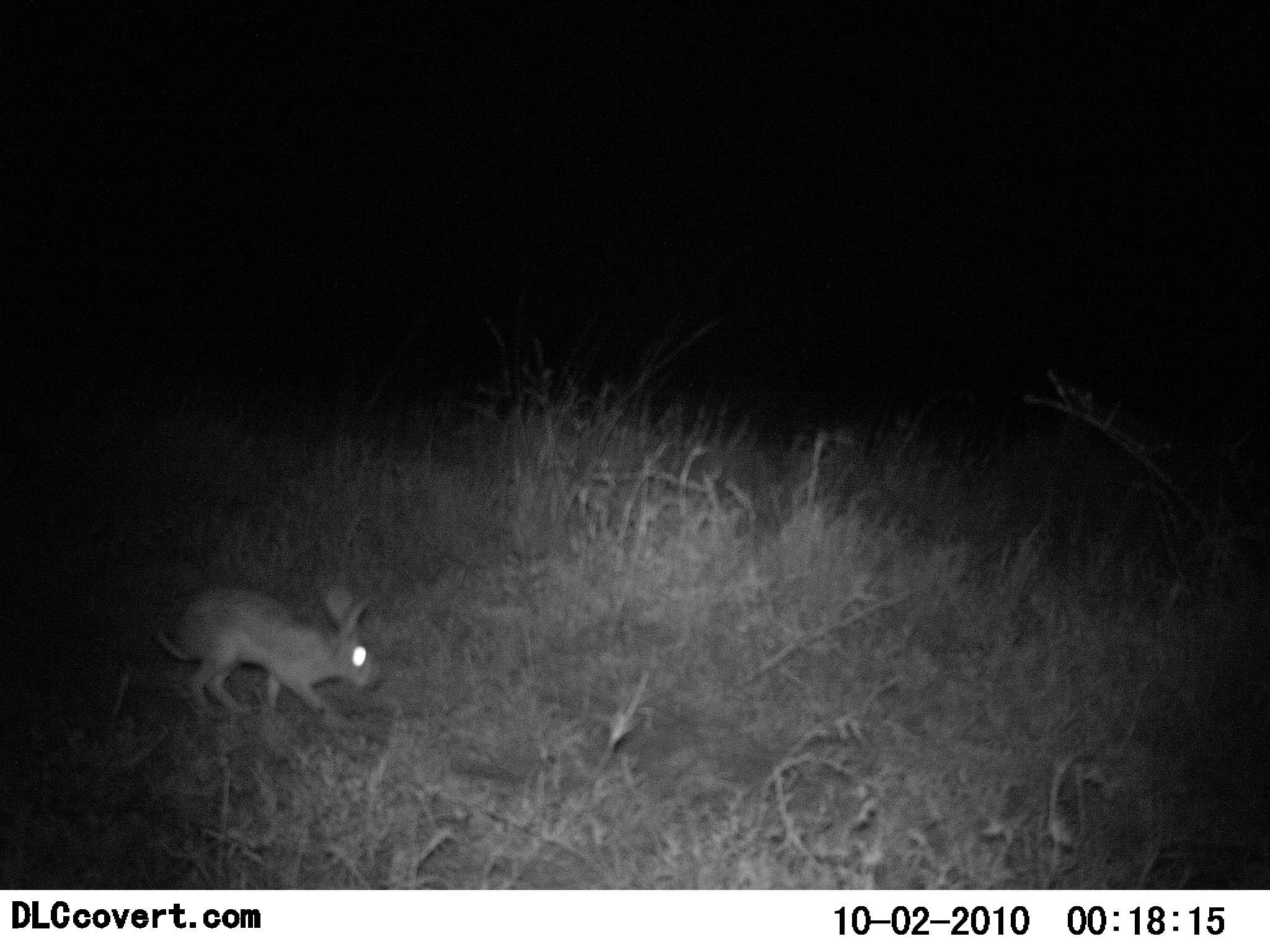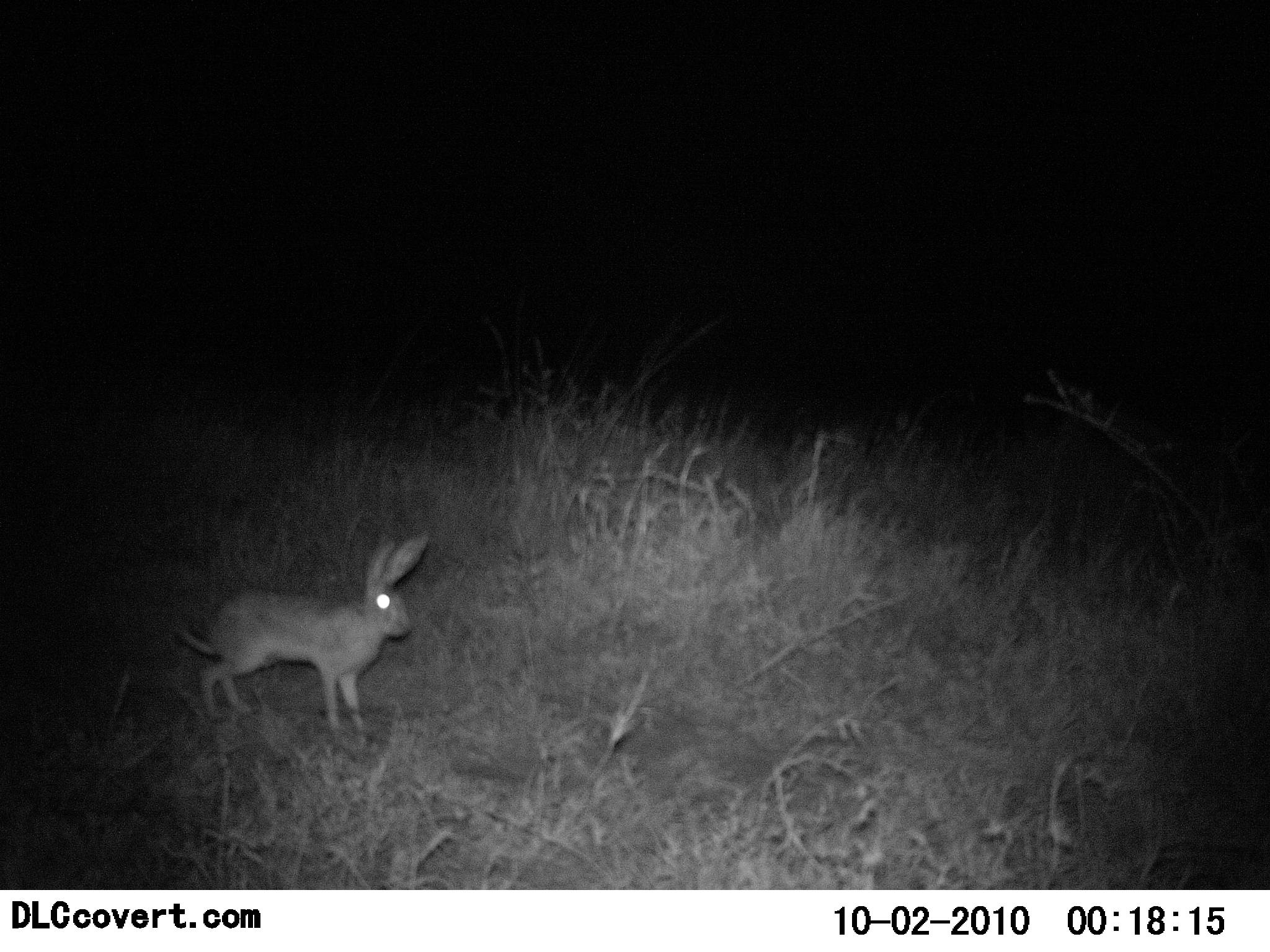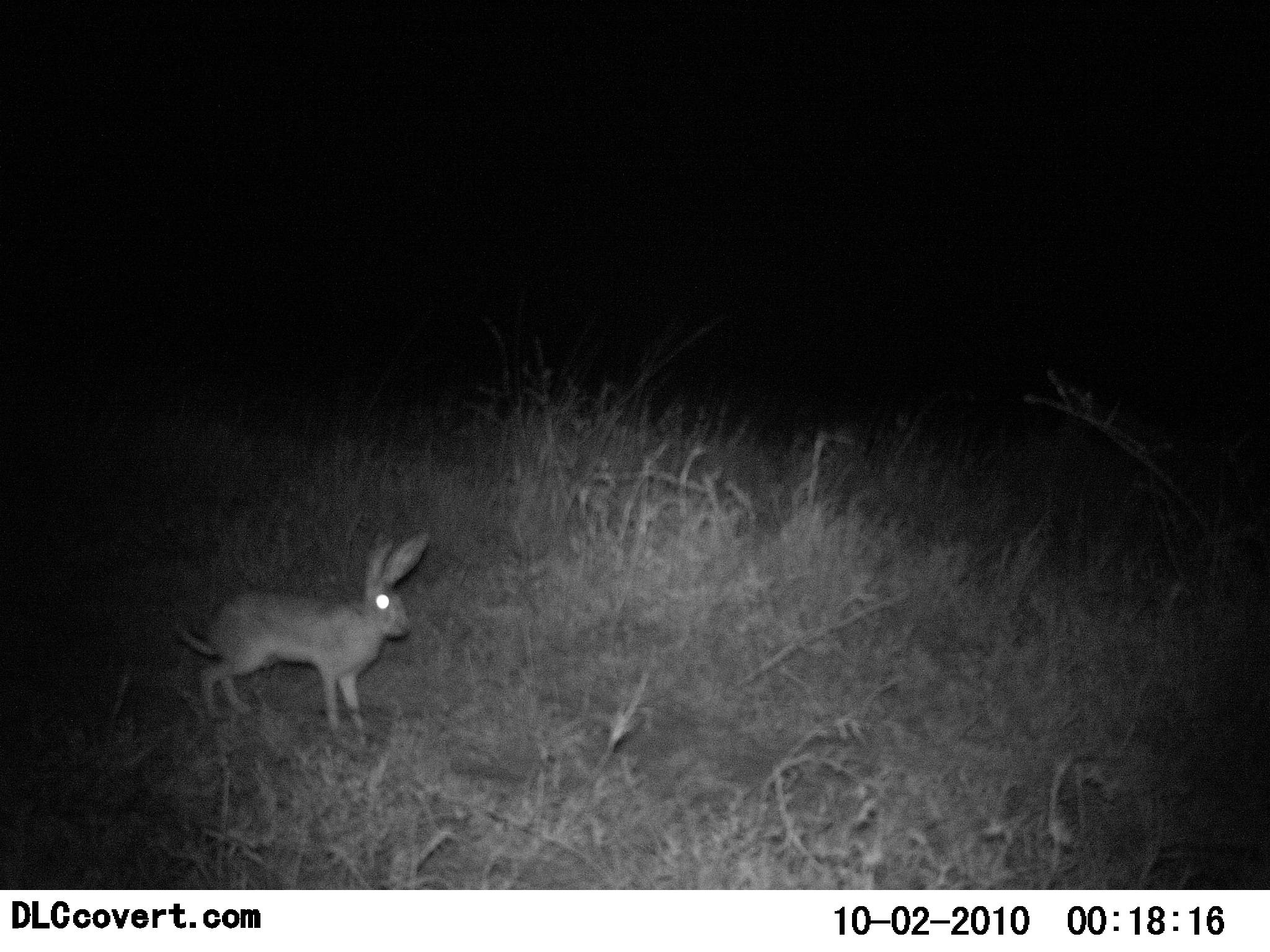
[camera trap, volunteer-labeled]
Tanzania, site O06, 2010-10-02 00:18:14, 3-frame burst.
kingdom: Animalia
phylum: Chordata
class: Mammalia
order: Lagomorpha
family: Leporidae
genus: Lepus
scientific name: Lepus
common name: hare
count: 1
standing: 55%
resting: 0%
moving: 45%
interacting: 0%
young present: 0%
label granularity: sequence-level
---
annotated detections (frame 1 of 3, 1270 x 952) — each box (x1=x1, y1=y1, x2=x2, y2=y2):
animal: (x1=156, y1=585, x2=386, y2=733)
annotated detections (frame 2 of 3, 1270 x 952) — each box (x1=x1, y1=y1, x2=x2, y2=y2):
animal: (x1=173, y1=534, x2=430, y2=752)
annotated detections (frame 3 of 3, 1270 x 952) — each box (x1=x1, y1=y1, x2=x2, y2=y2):
animal: (x1=176, y1=531, x2=430, y2=750)